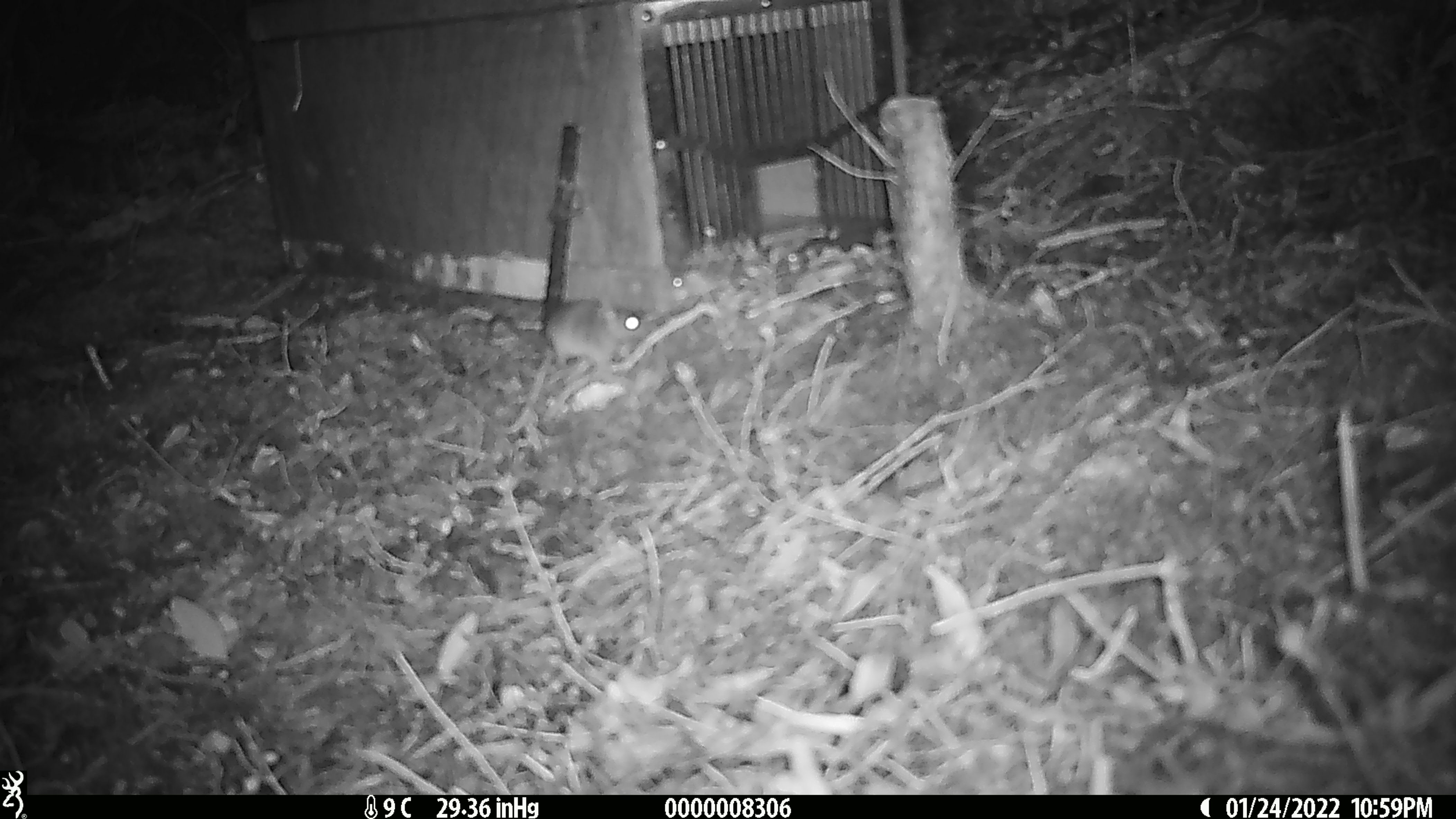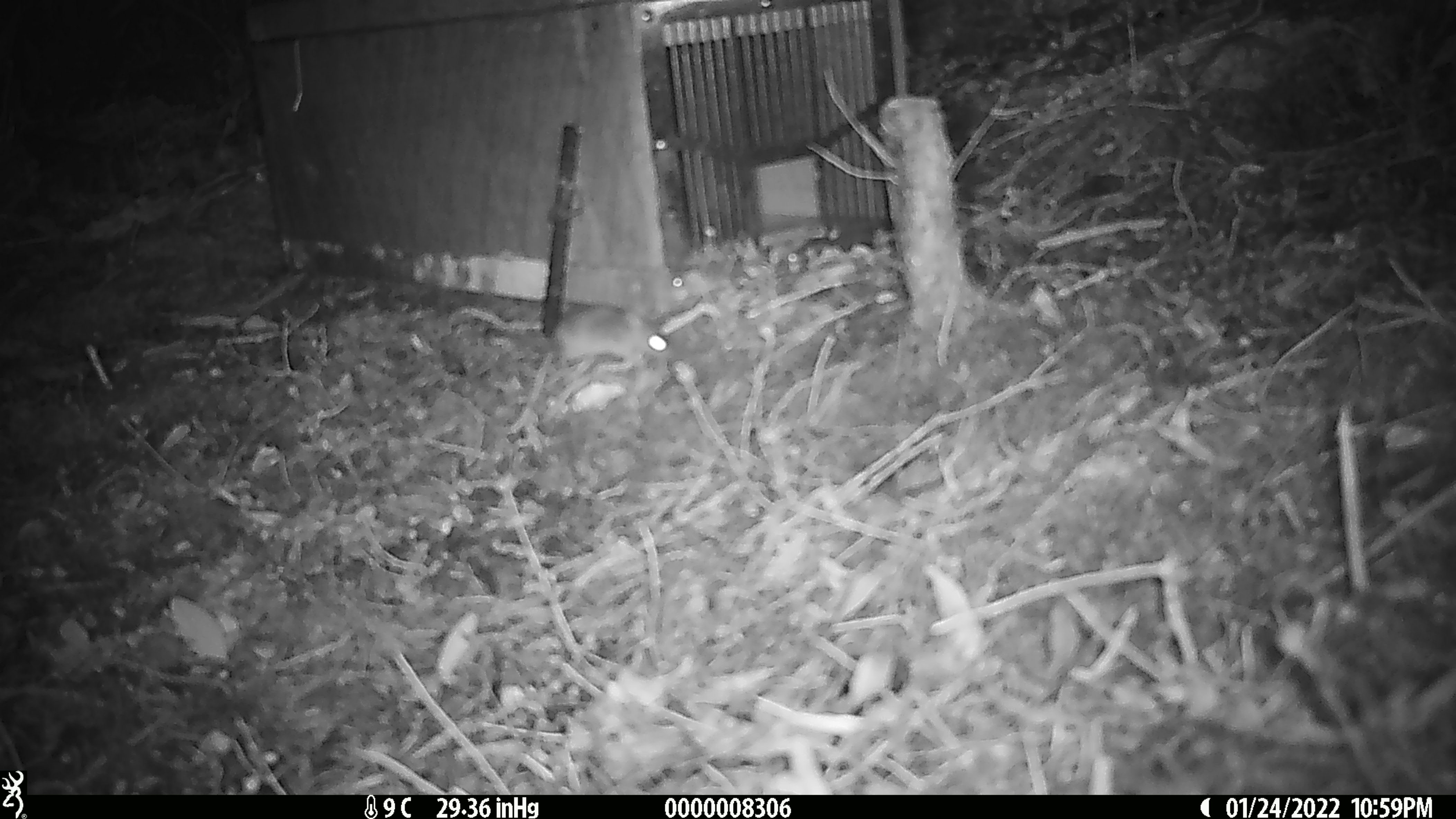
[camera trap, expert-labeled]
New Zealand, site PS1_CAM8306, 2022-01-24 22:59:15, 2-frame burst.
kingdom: Animalia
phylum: Chordata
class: Mammalia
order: Rodentia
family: Muridae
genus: Mus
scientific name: Mus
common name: mouse